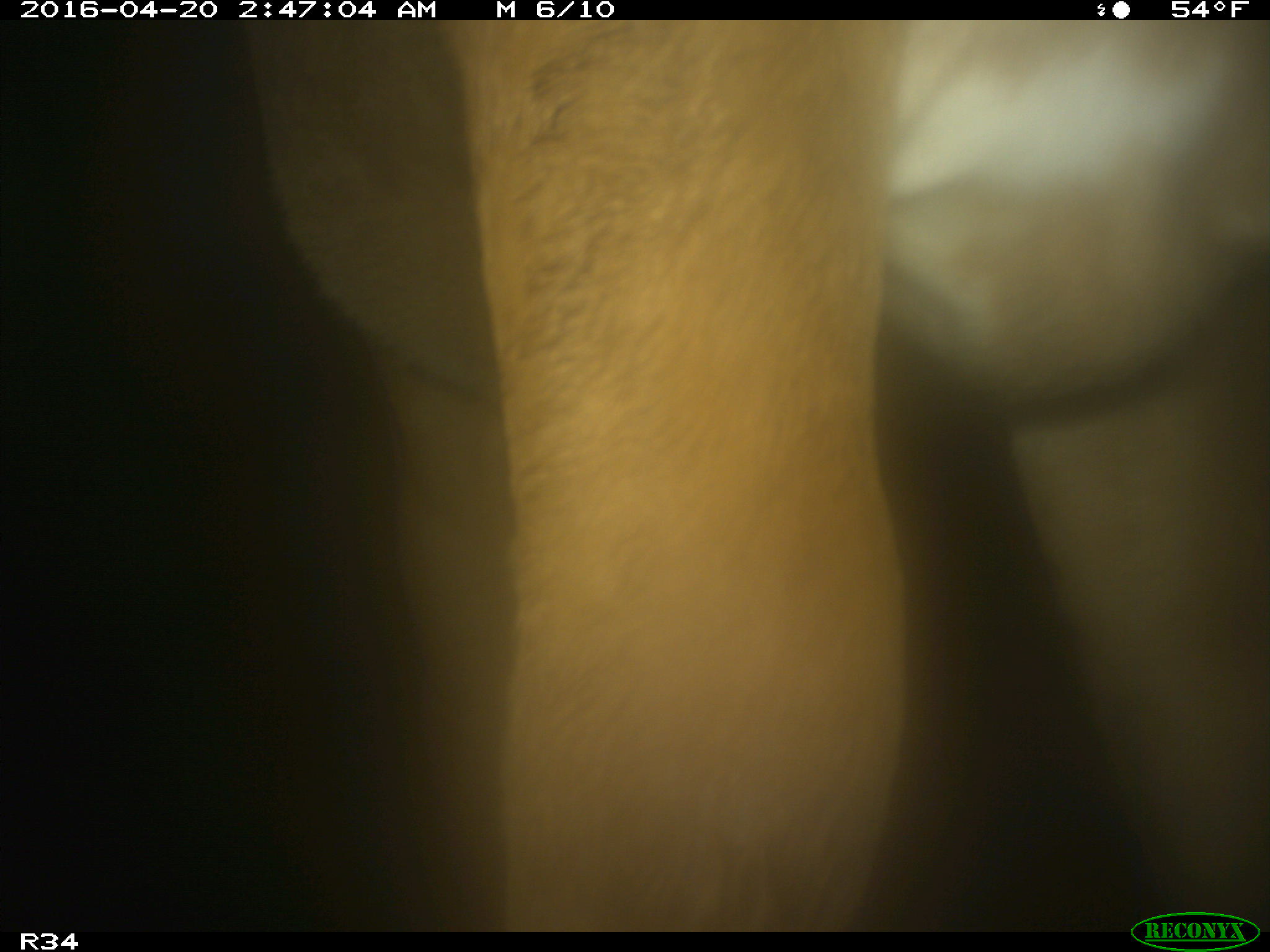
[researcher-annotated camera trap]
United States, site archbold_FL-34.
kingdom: Animalia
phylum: Chordata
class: Mammalia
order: Artiodactyla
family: Bovidae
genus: Bos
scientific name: Bos taurus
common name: domestic cow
Bos taurus (domestic cow).